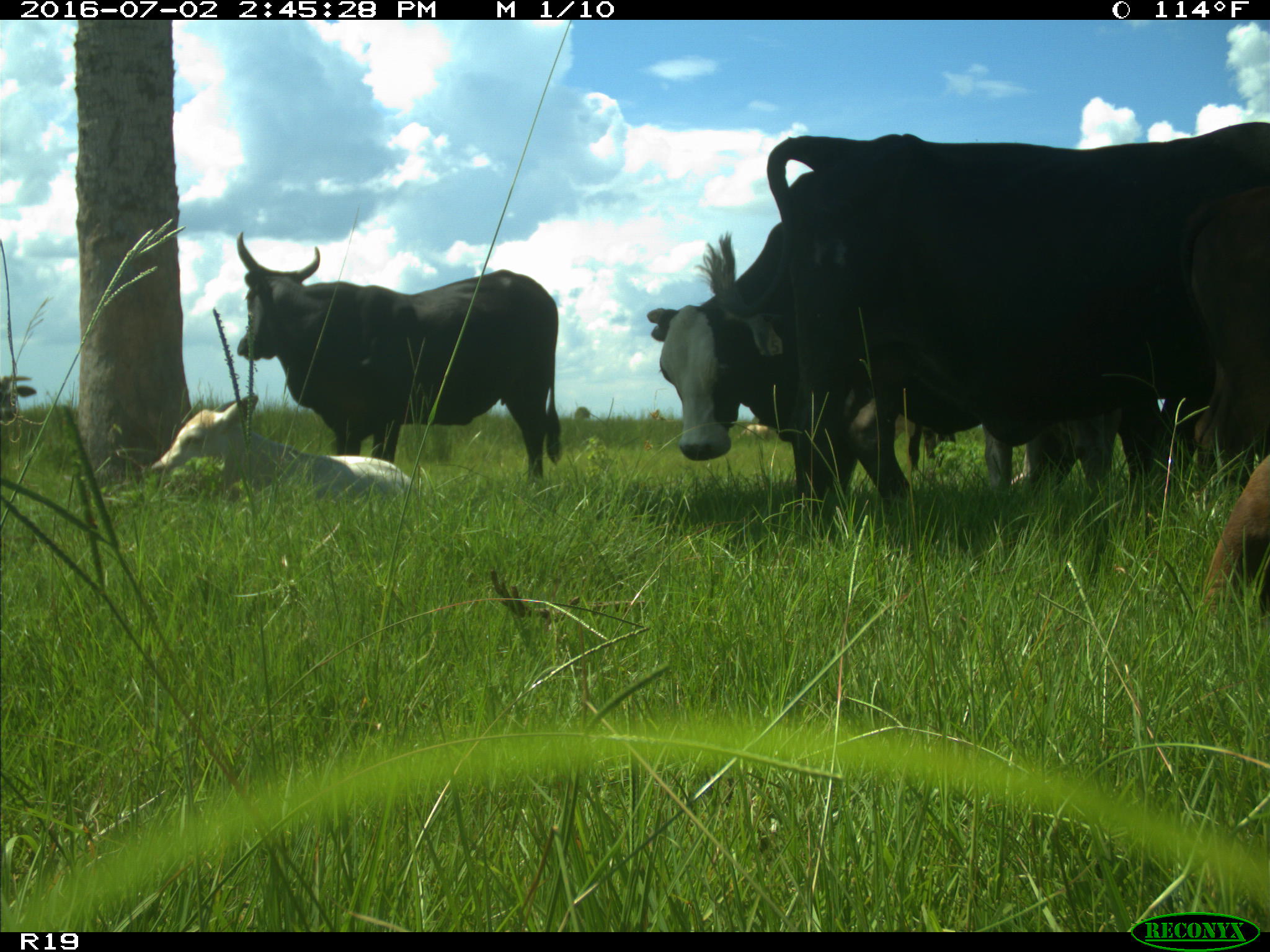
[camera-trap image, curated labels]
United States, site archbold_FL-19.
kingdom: Animalia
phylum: Chordata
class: Mammalia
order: Artiodactyla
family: Bovidae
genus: Bos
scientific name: Bos taurus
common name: domestic cow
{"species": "Bos taurus (domestic cow)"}